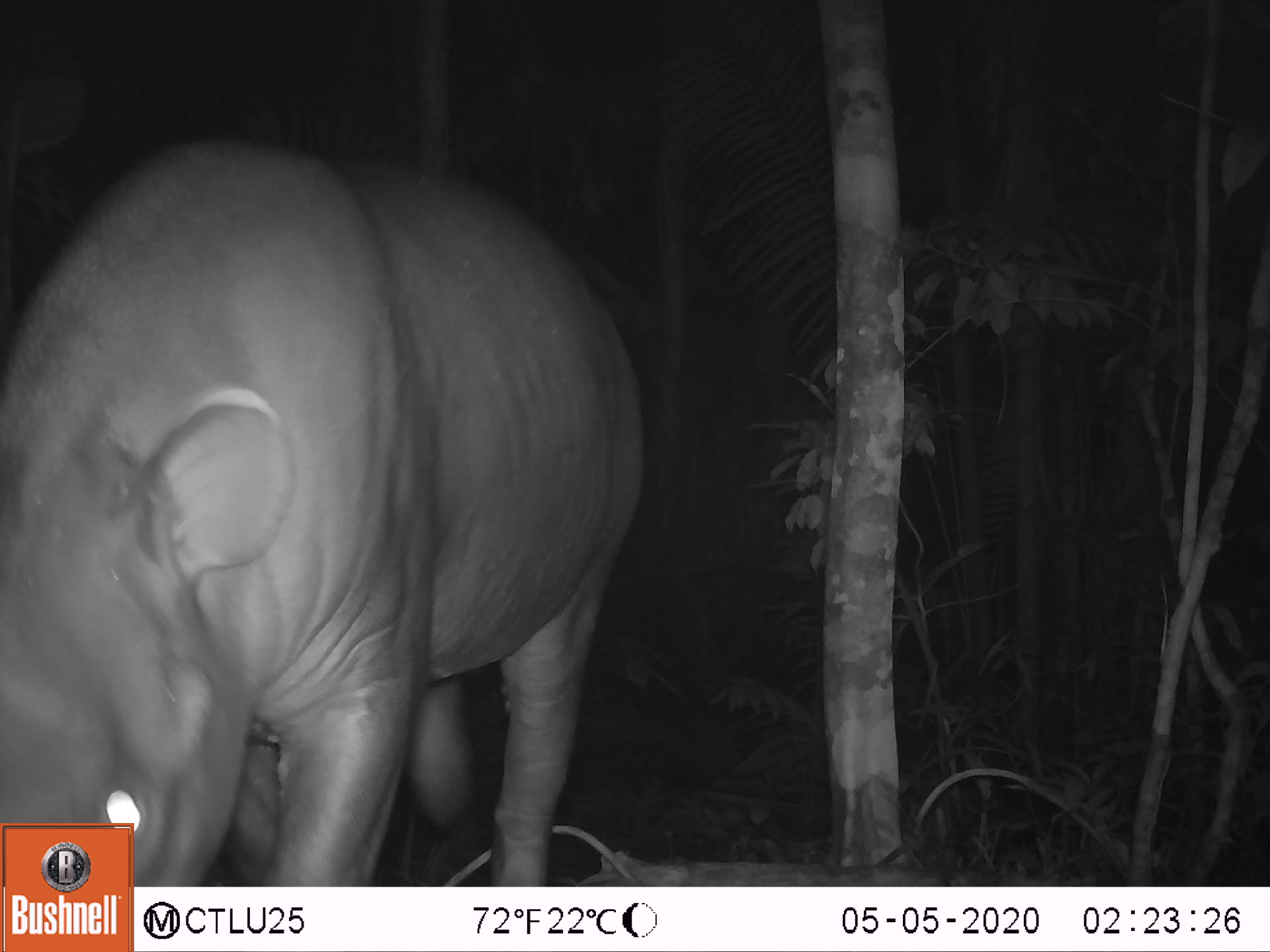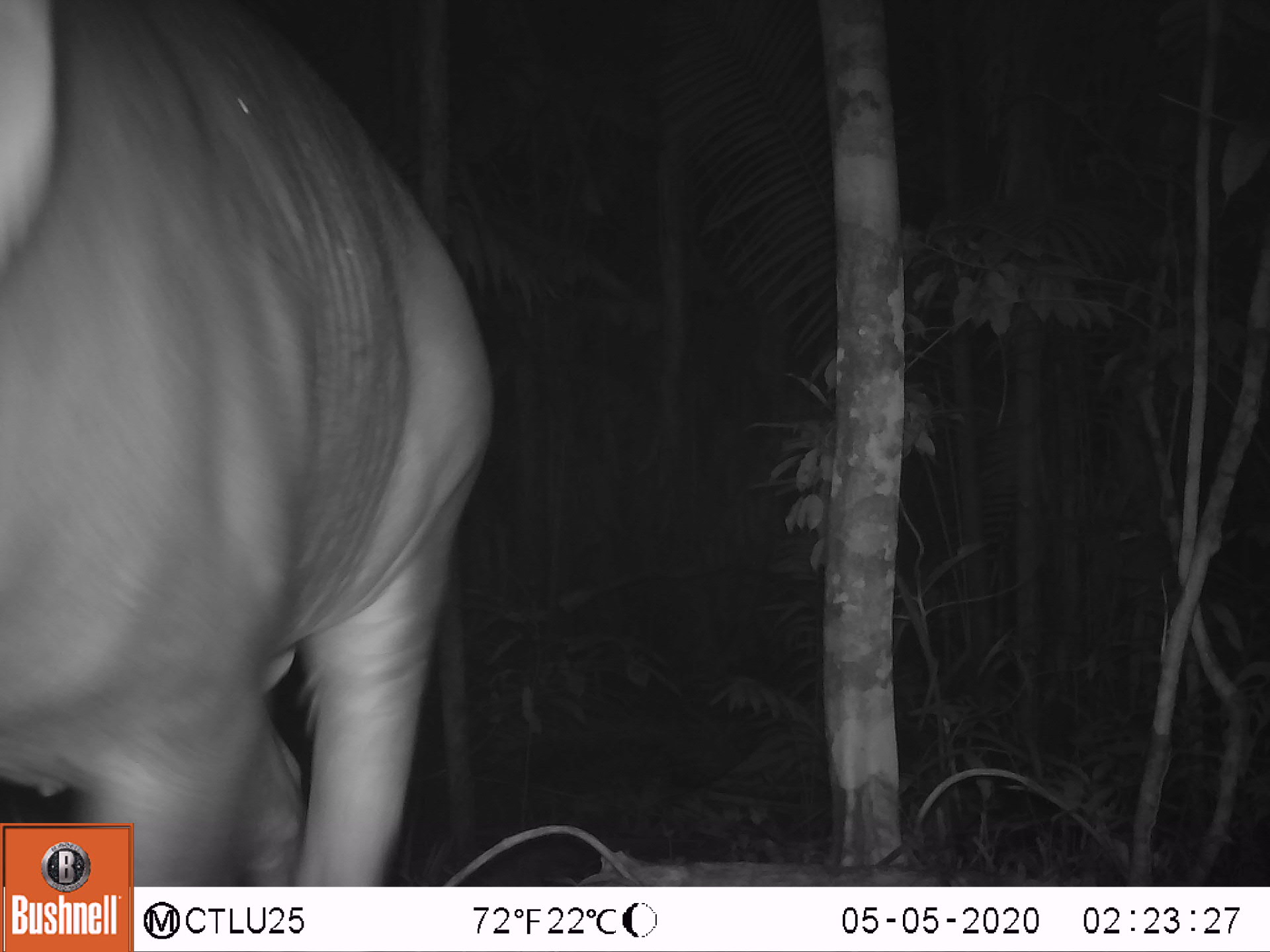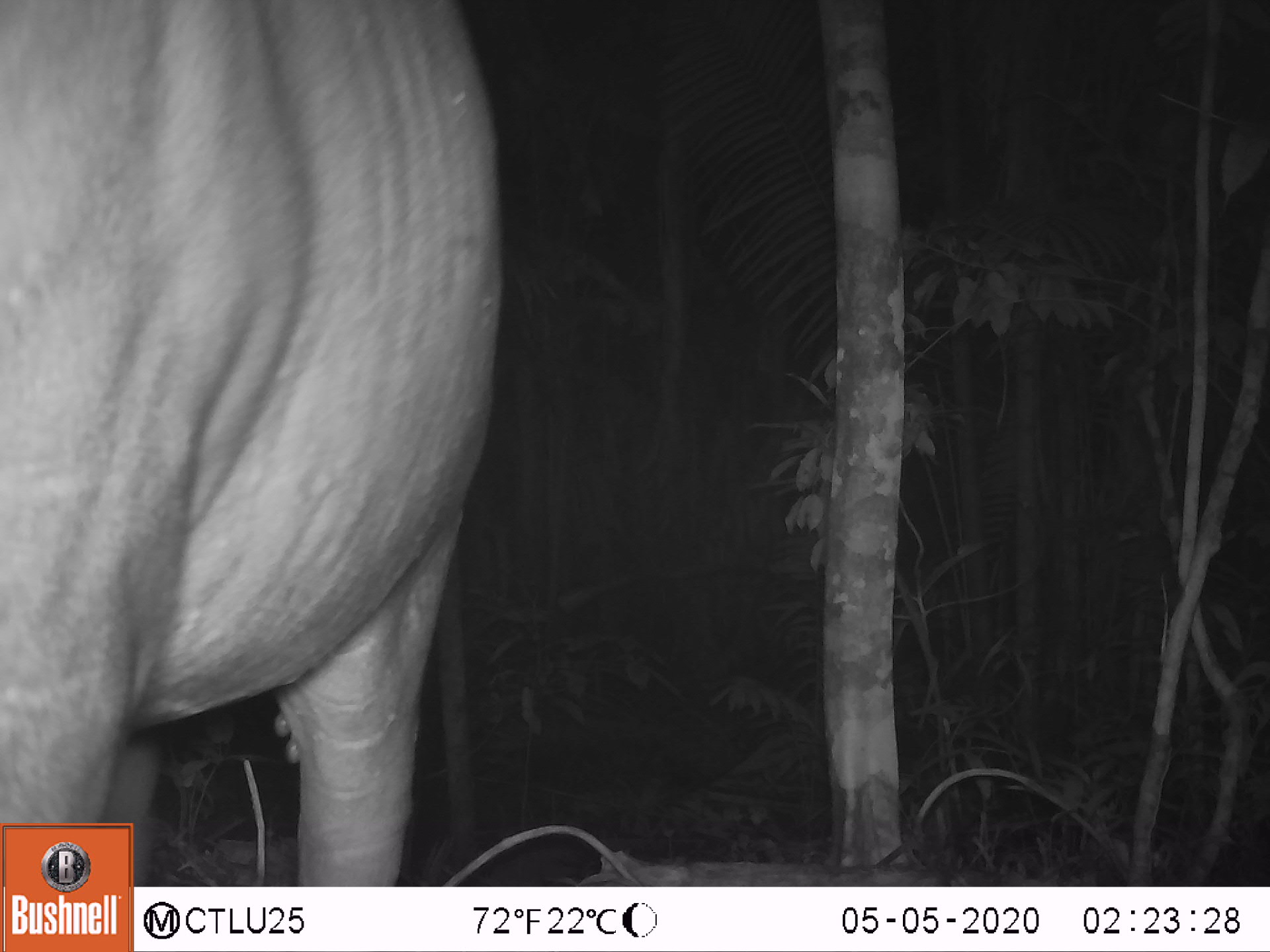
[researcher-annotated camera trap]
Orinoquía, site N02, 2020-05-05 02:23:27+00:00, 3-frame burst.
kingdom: Animalia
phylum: Chordata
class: Mammalia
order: Perissodactyla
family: Tapiridae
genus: Tapirus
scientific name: Tapirus terrestris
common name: lowland tapir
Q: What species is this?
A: Lowland tapir (Tapirus terrestris).